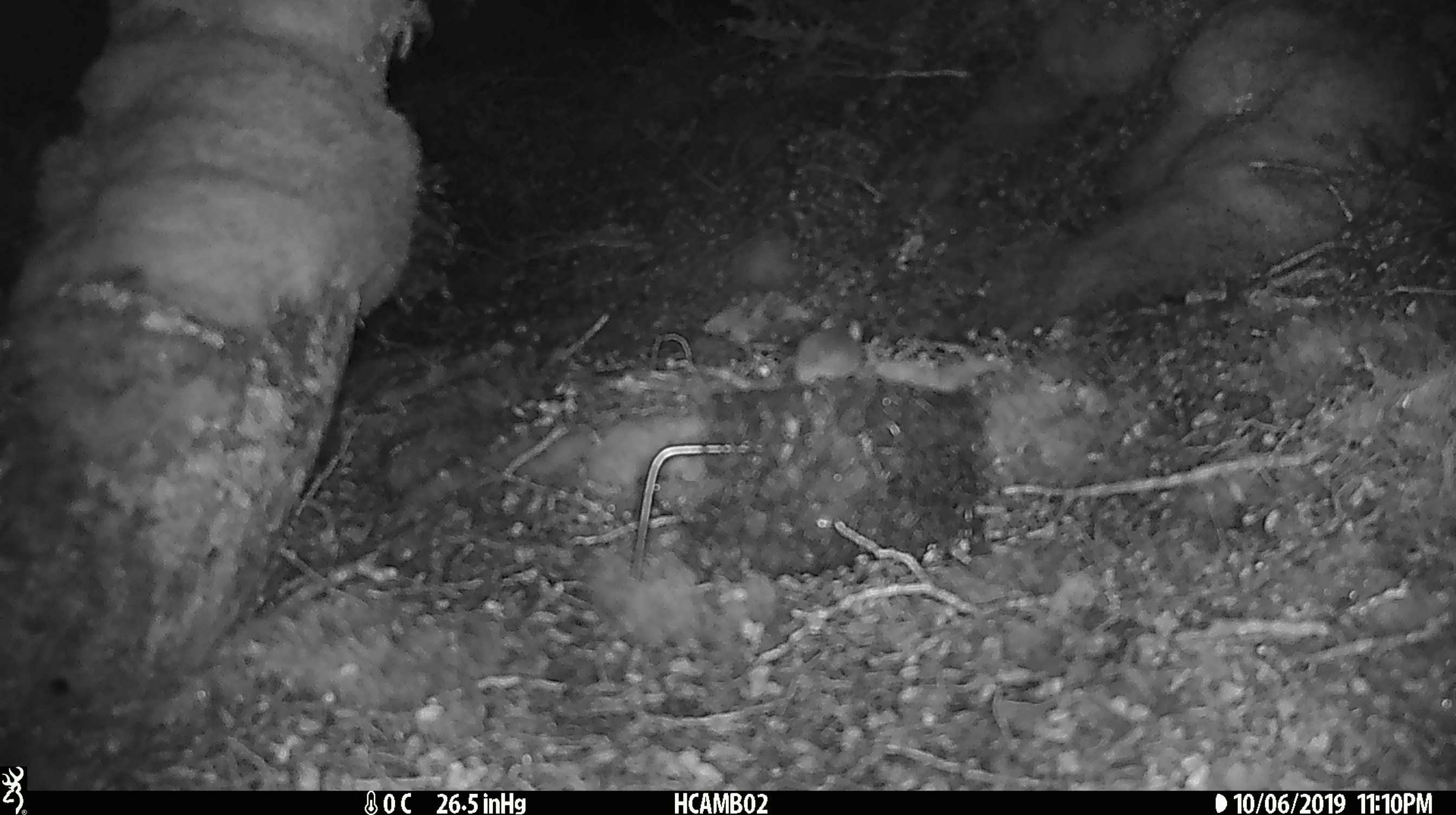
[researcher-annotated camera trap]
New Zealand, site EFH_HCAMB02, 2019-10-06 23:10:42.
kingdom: Animalia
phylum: Chordata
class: Mammalia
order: Rodentia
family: Muridae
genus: Mus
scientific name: Mus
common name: mouse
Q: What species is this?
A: Mouse (Mus).